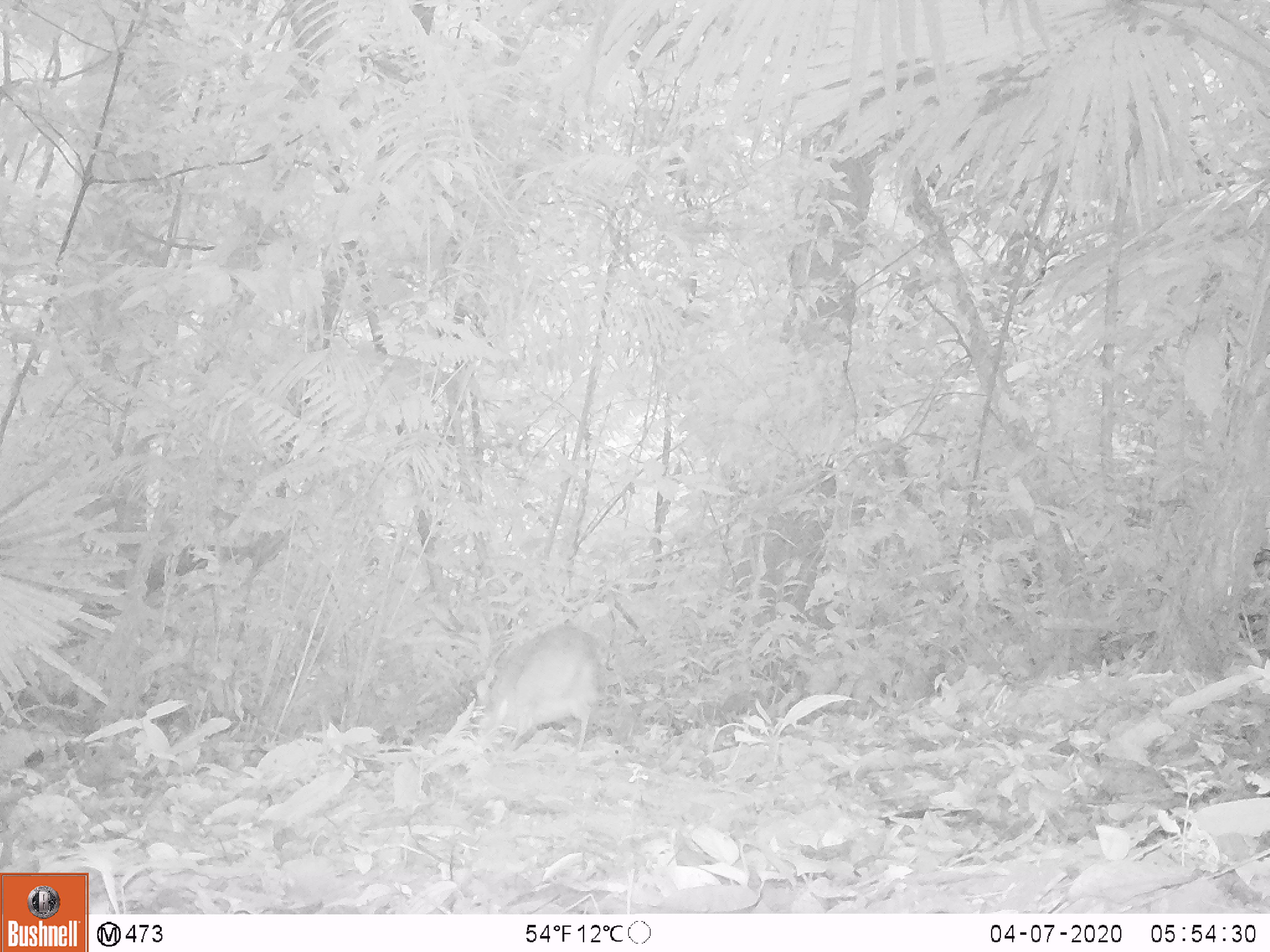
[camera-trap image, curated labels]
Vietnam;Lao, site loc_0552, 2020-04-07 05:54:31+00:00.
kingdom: Animalia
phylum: Chordata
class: Mammalia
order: Artiodactyla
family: Tragulidae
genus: Moschiola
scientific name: Moschiola meminna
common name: chevrotain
Chevrotain (Moschiola meminna). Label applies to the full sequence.